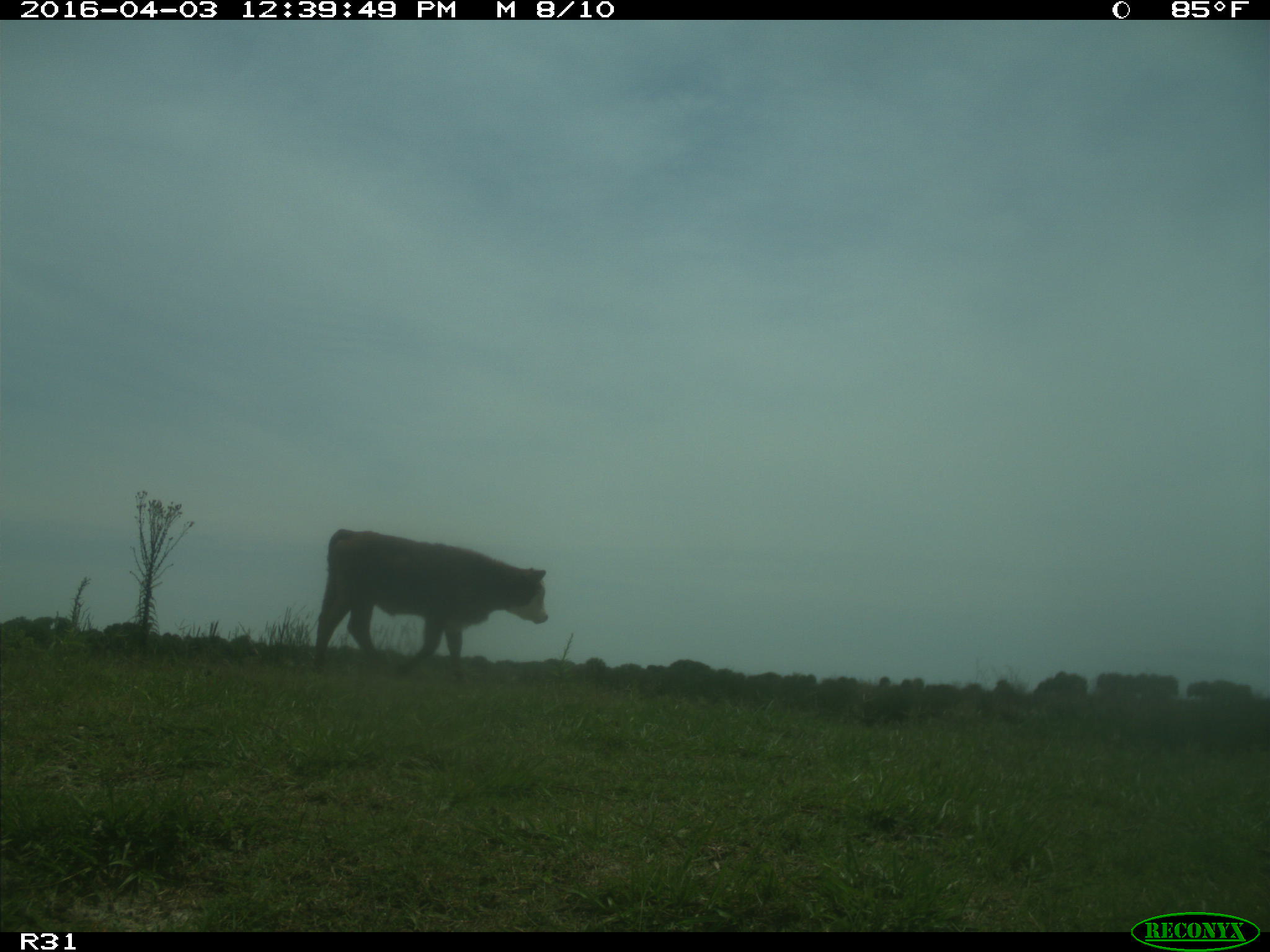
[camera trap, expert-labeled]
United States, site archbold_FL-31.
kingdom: Animalia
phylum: Chordata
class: Mammalia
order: Artiodactyla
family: Bovidae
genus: Bos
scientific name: Bos taurus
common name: domestic cow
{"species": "Bos taurus (domestic cow)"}